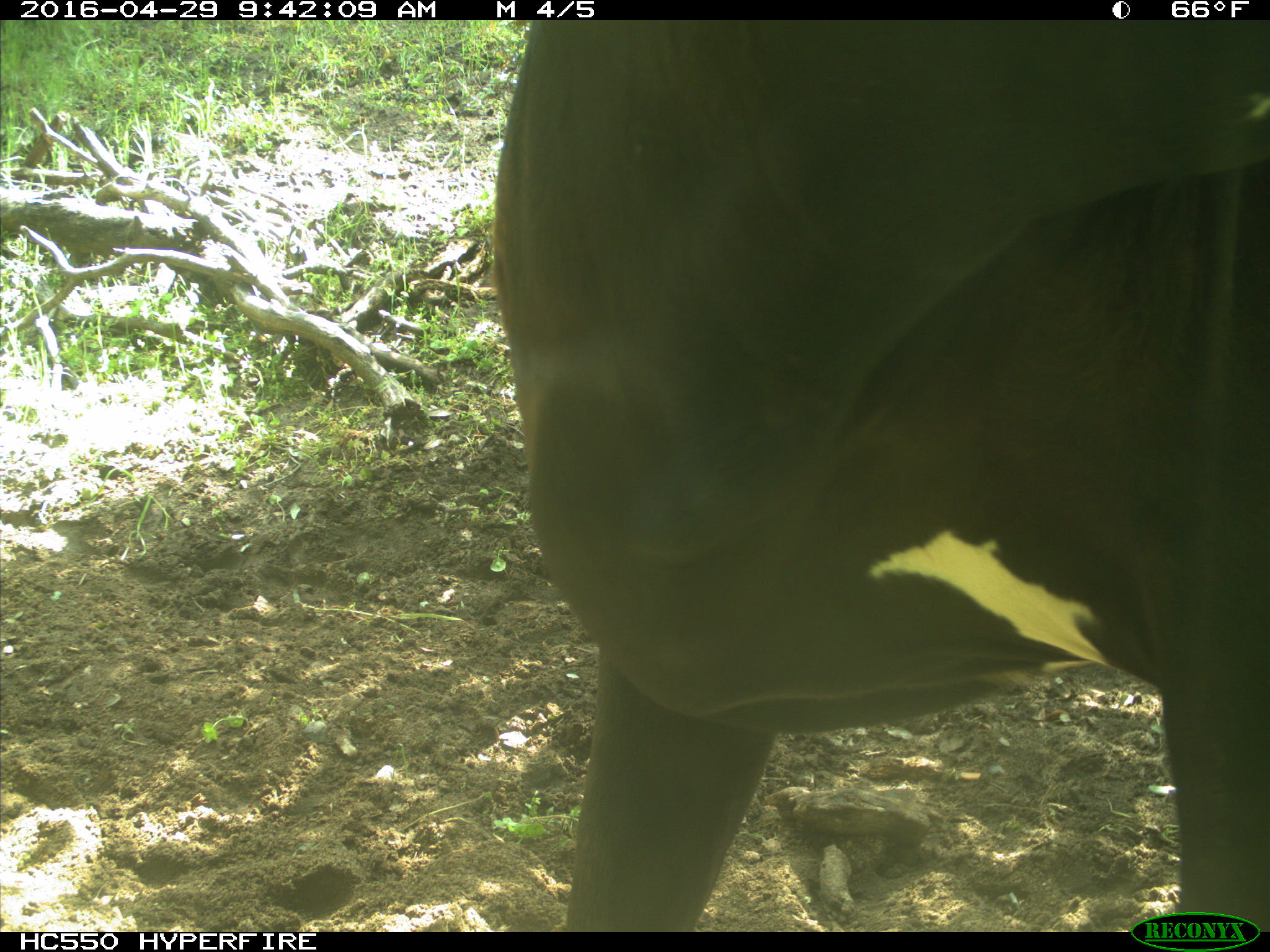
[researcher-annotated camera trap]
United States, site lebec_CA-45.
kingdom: Animalia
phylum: Chordata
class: Mammalia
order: Artiodactyla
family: Bovidae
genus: Bos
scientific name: Bos taurus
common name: domestic cow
Bos taurus (domestic cow).